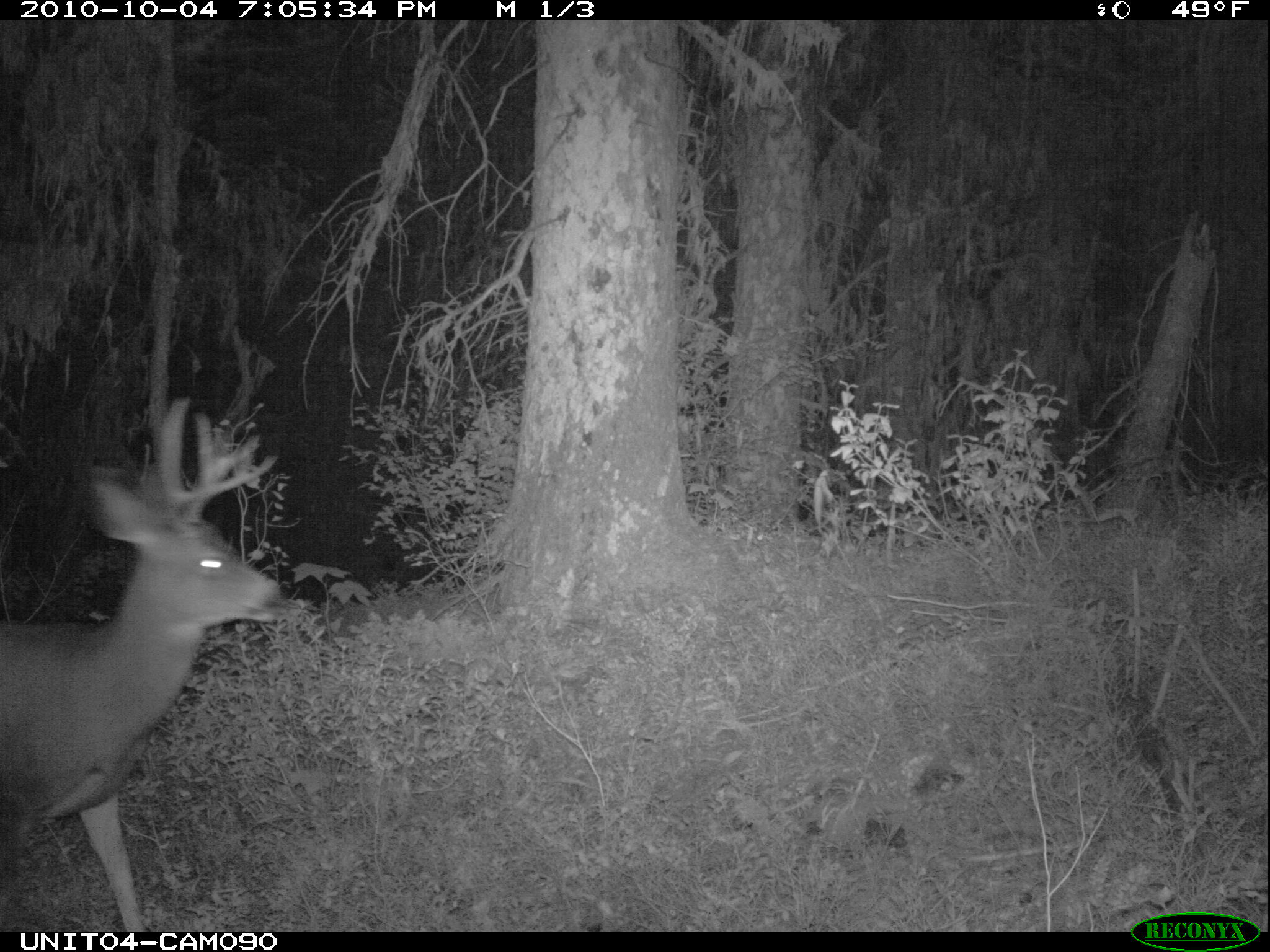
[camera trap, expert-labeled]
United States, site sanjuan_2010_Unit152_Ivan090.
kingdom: Animalia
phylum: Chordata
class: Mammalia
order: Artiodactyla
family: Cervidae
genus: Odocoileus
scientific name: Odocoileus hemionus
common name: mule deer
Odocoileus hemionus (mule deer).